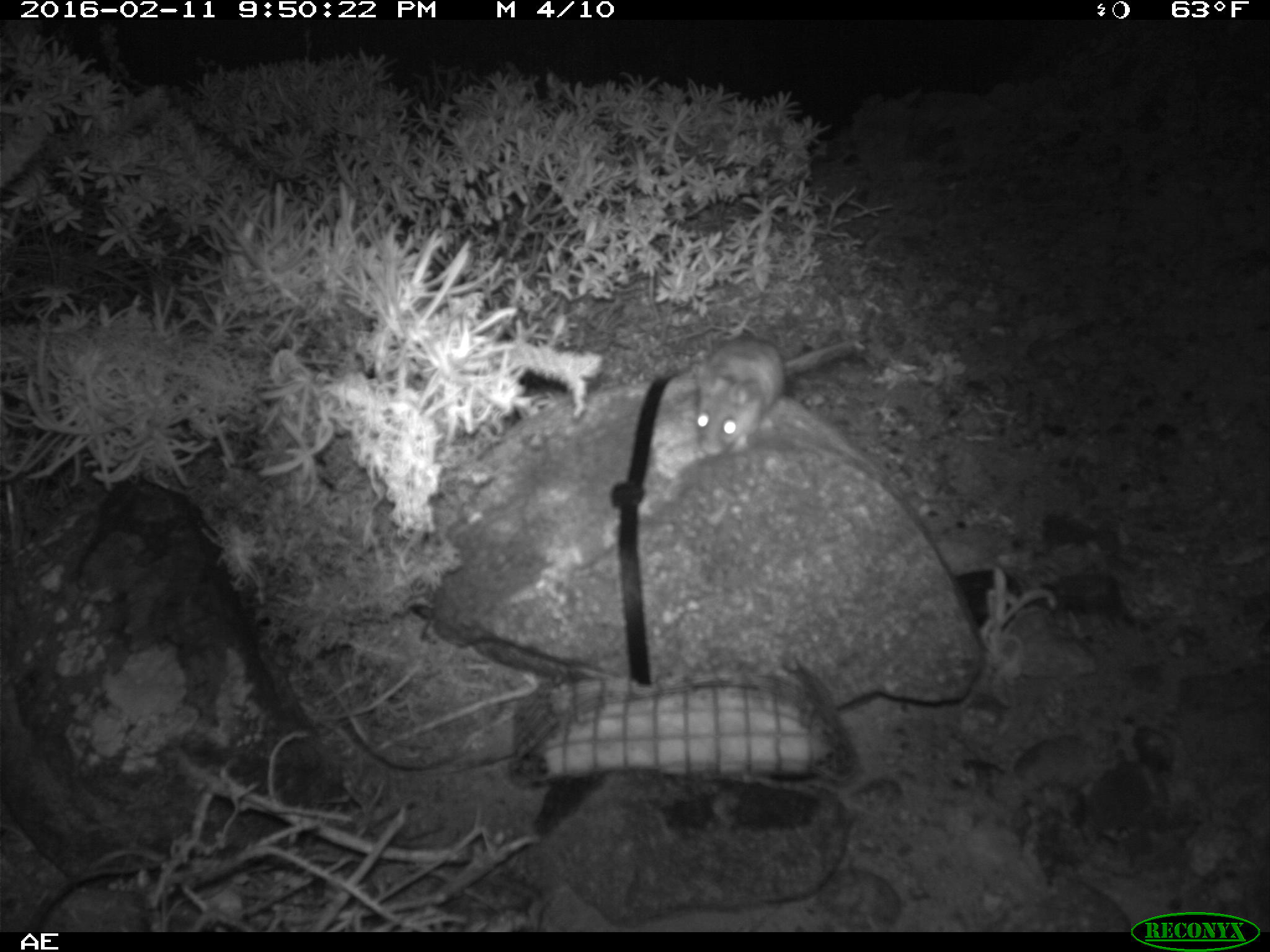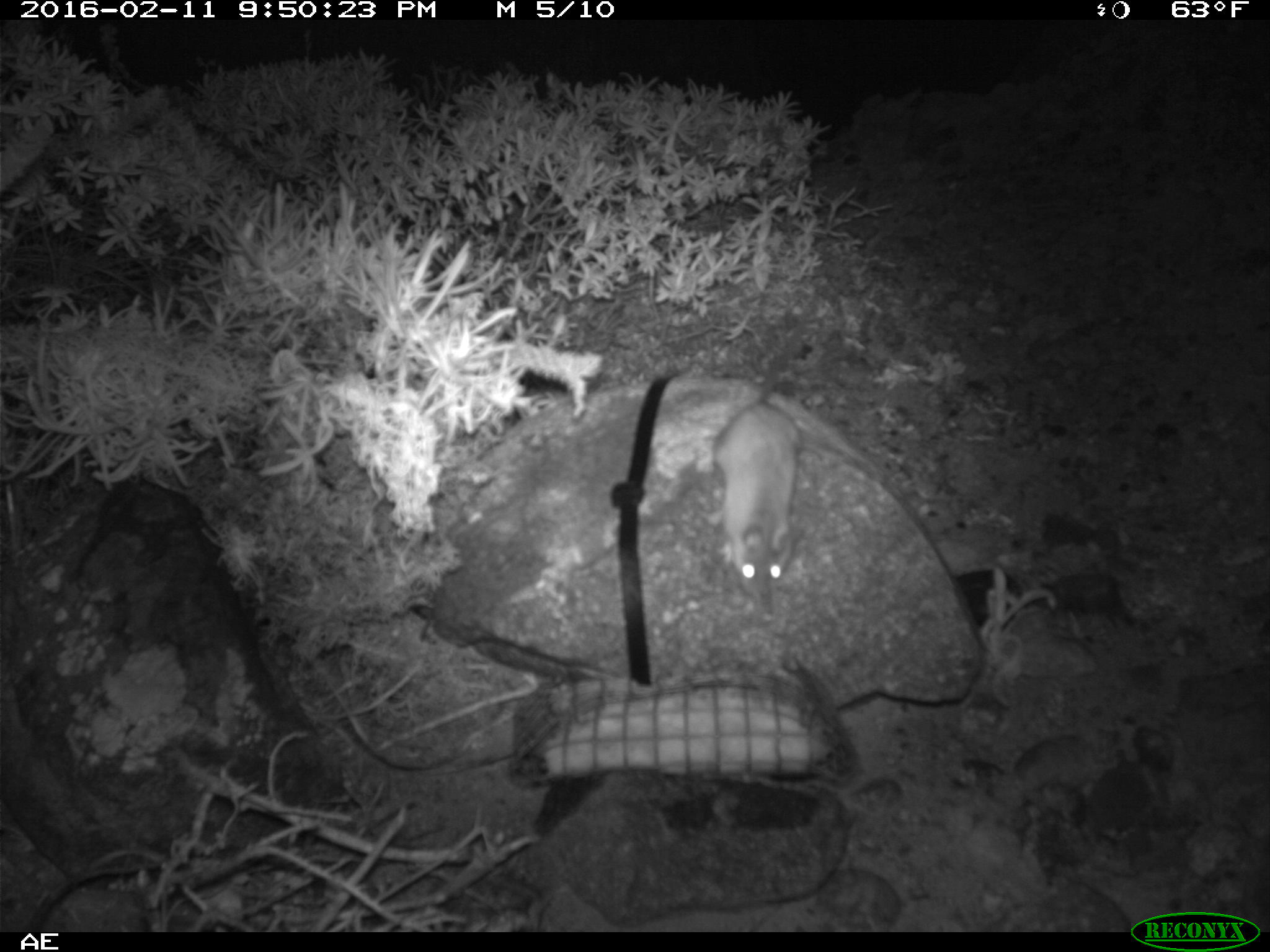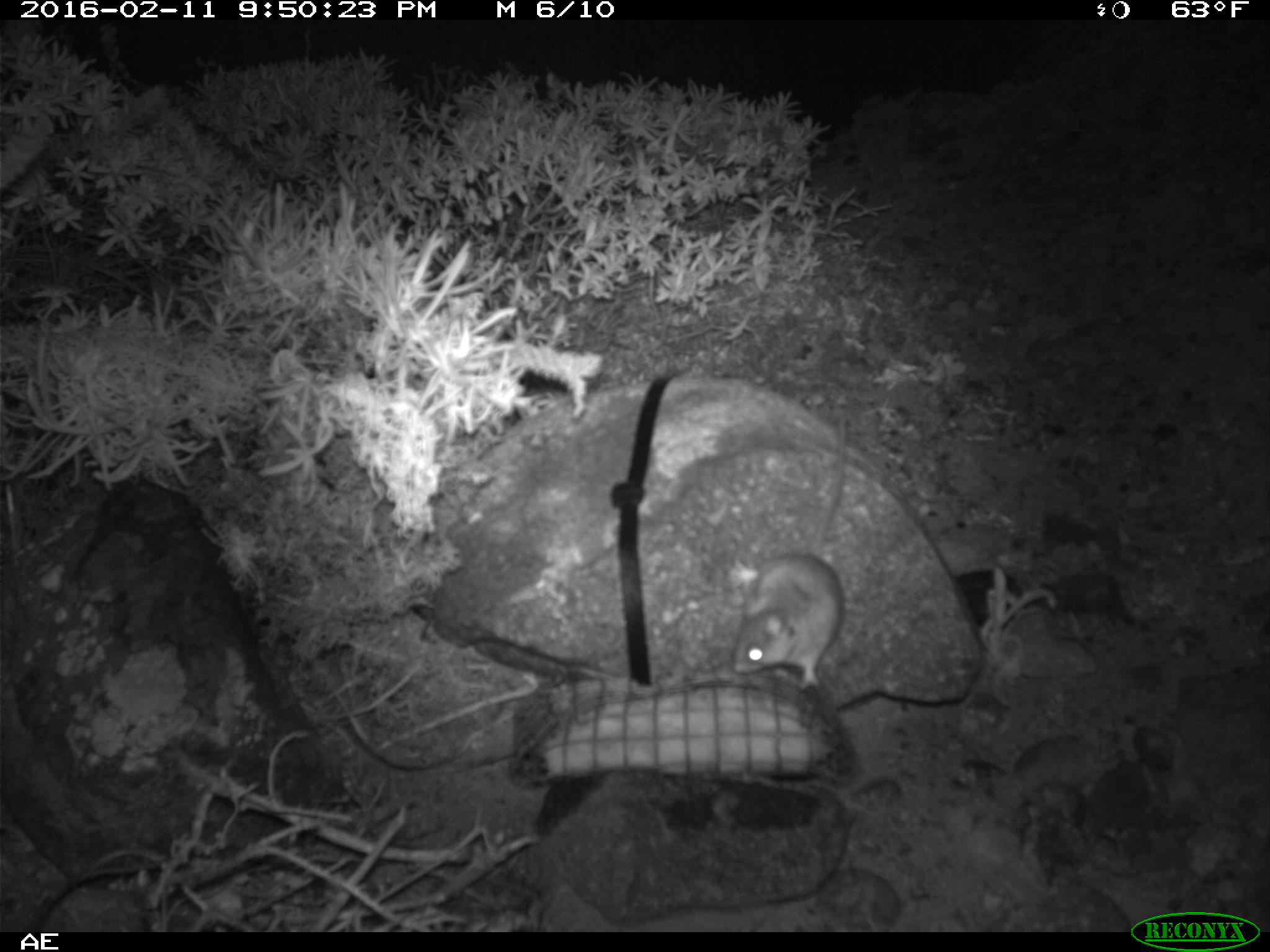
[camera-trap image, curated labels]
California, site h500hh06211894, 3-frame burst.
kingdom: Animalia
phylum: Chordata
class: Mammalia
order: Rodentia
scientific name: Rodentia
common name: rodent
Rodent (Rodentia).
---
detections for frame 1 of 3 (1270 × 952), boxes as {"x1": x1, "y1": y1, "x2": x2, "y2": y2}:
rodent: {"x1": 694, "y1": 340, "x2": 863, "y2": 456}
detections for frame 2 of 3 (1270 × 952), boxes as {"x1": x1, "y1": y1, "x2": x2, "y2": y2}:
rodent: {"x1": 706, "y1": 291, "x2": 817, "y2": 596}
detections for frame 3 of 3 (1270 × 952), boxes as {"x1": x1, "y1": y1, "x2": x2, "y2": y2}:
rodent: {"x1": 733, "y1": 415, "x2": 846, "y2": 689}